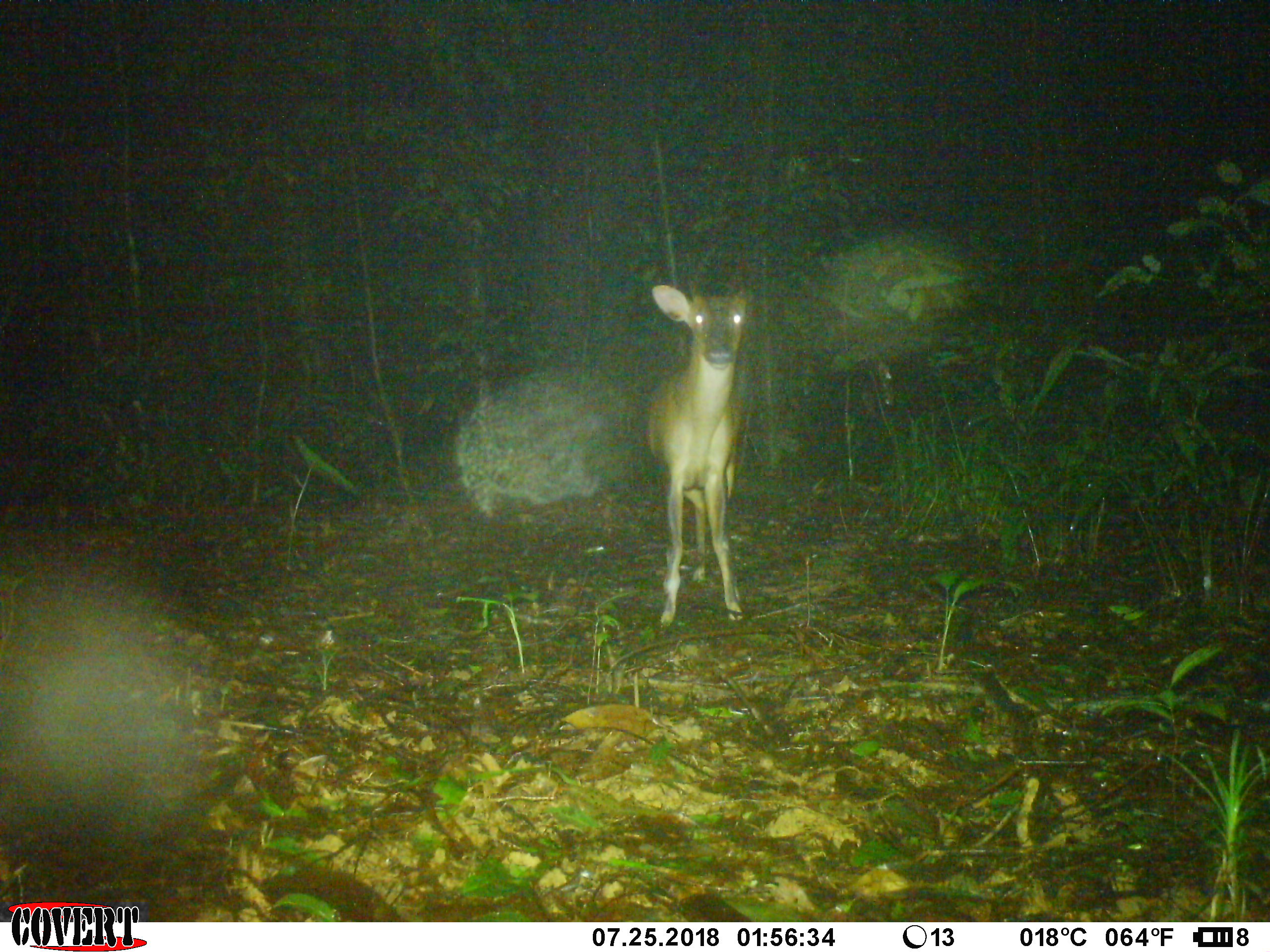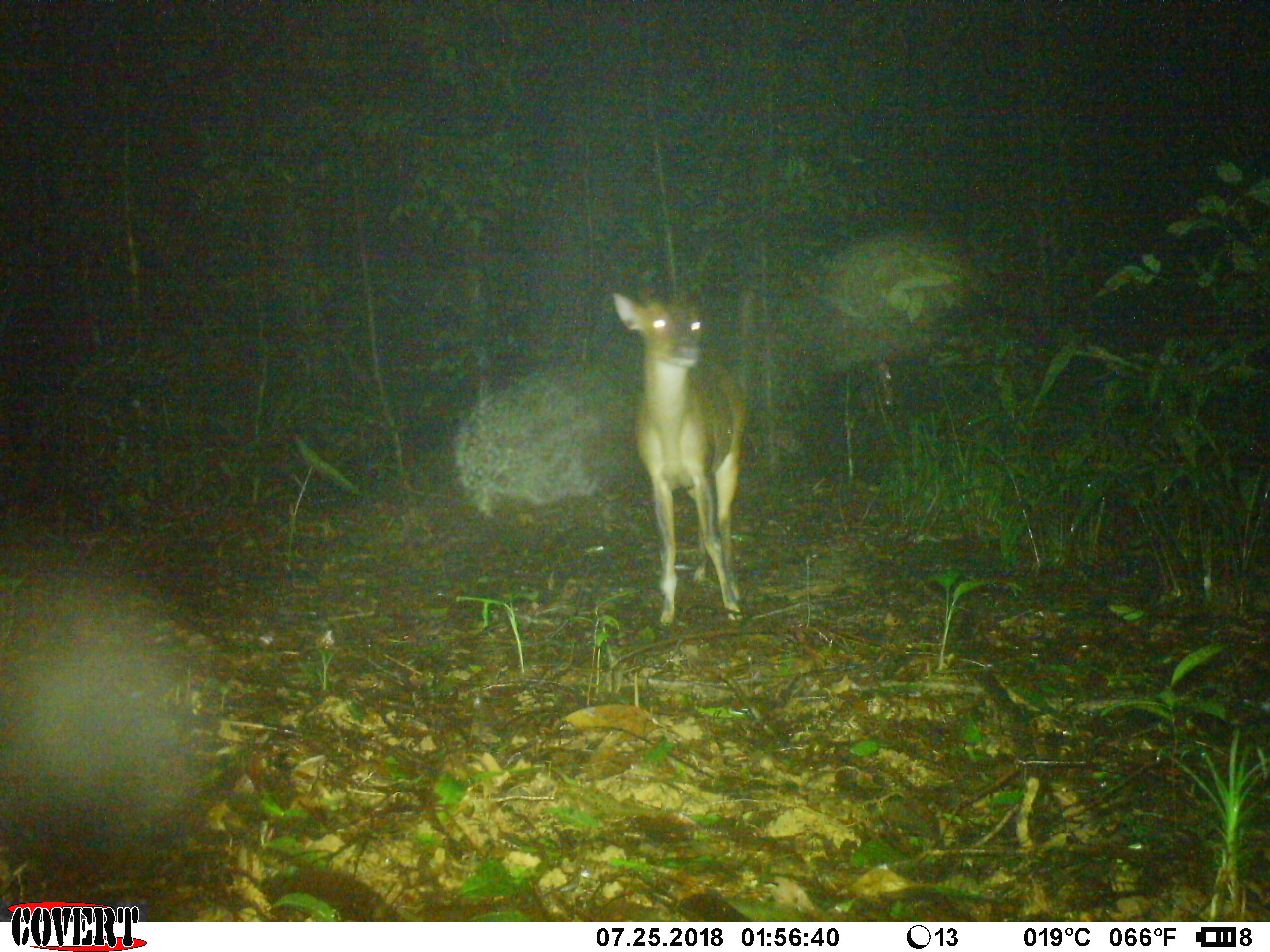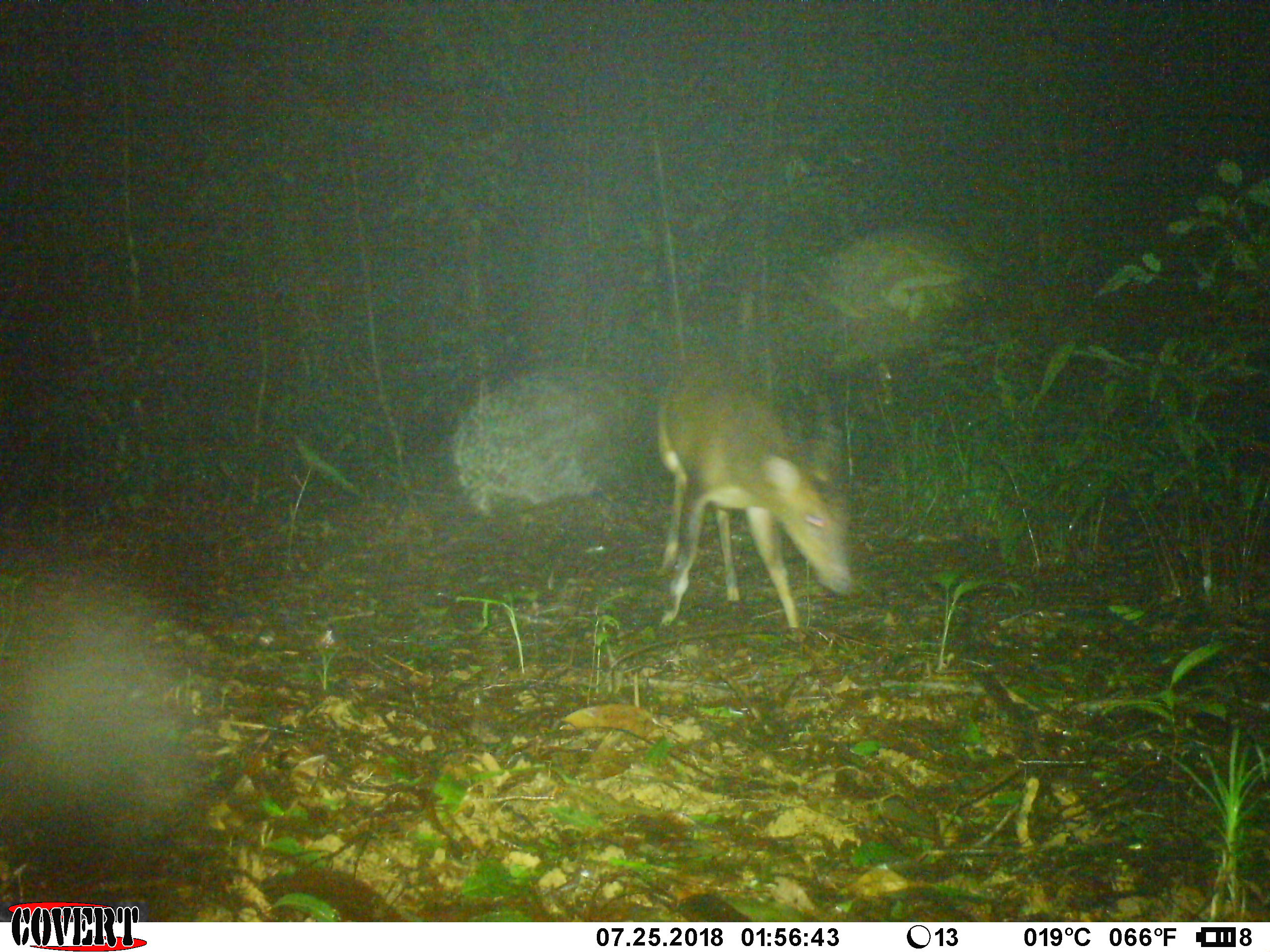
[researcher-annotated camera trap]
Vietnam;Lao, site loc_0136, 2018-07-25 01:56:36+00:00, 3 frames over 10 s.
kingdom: Animalia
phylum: Chordata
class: Mammalia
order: Artiodactyla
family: Cervidae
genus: Muntiacus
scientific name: Muntiacus vuquangensis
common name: large-antlered muntjac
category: large antlered muntjac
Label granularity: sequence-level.